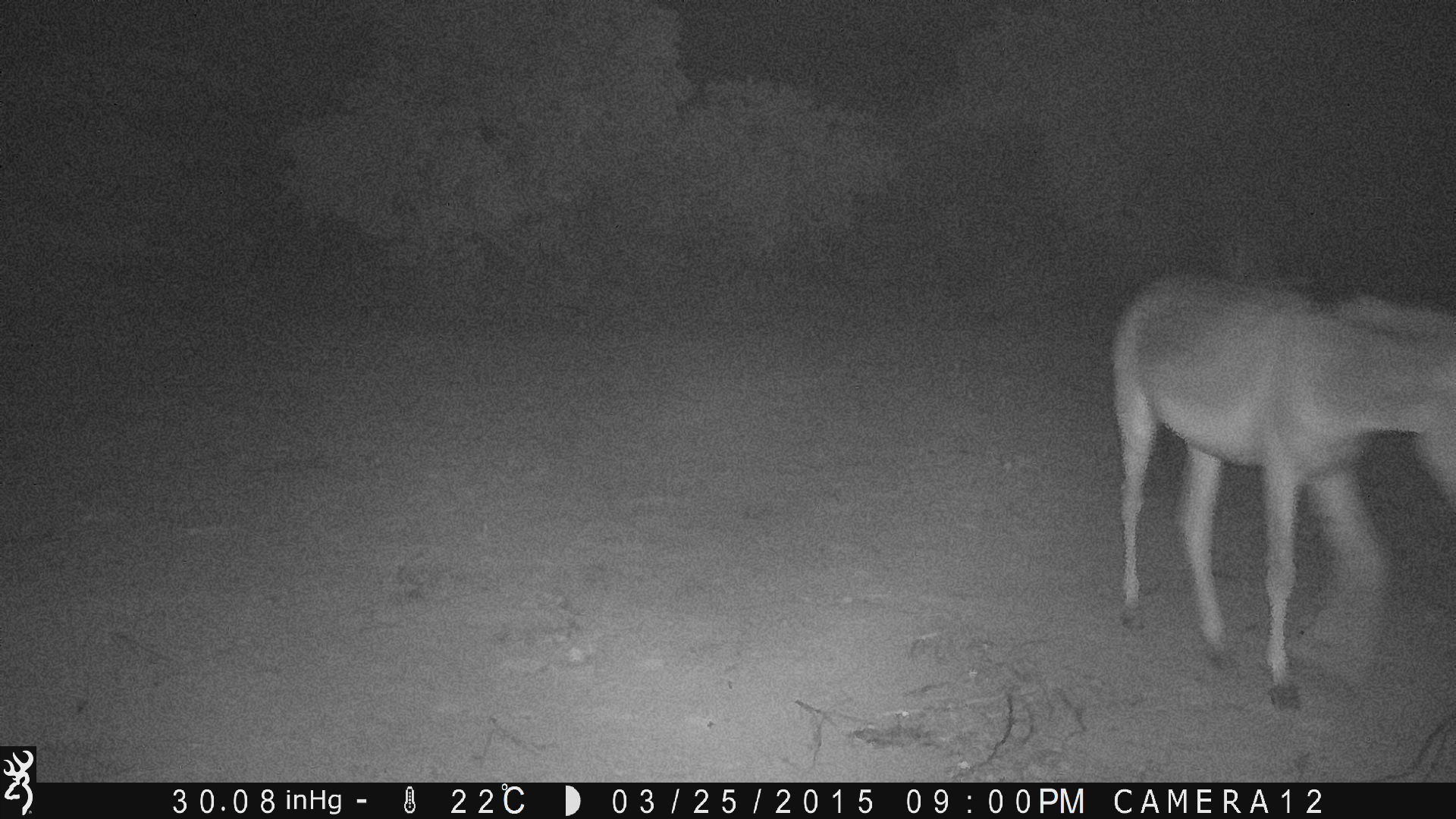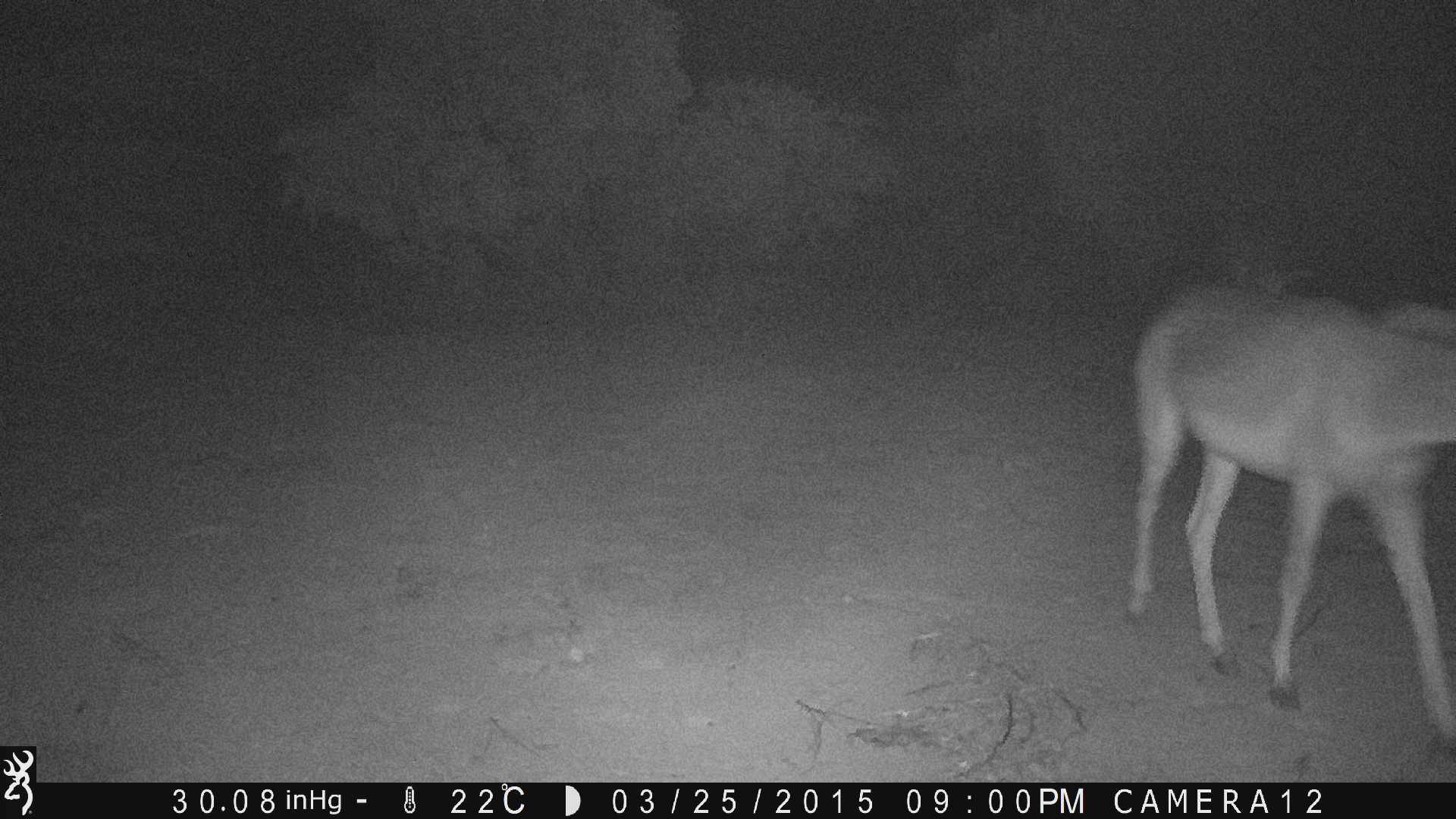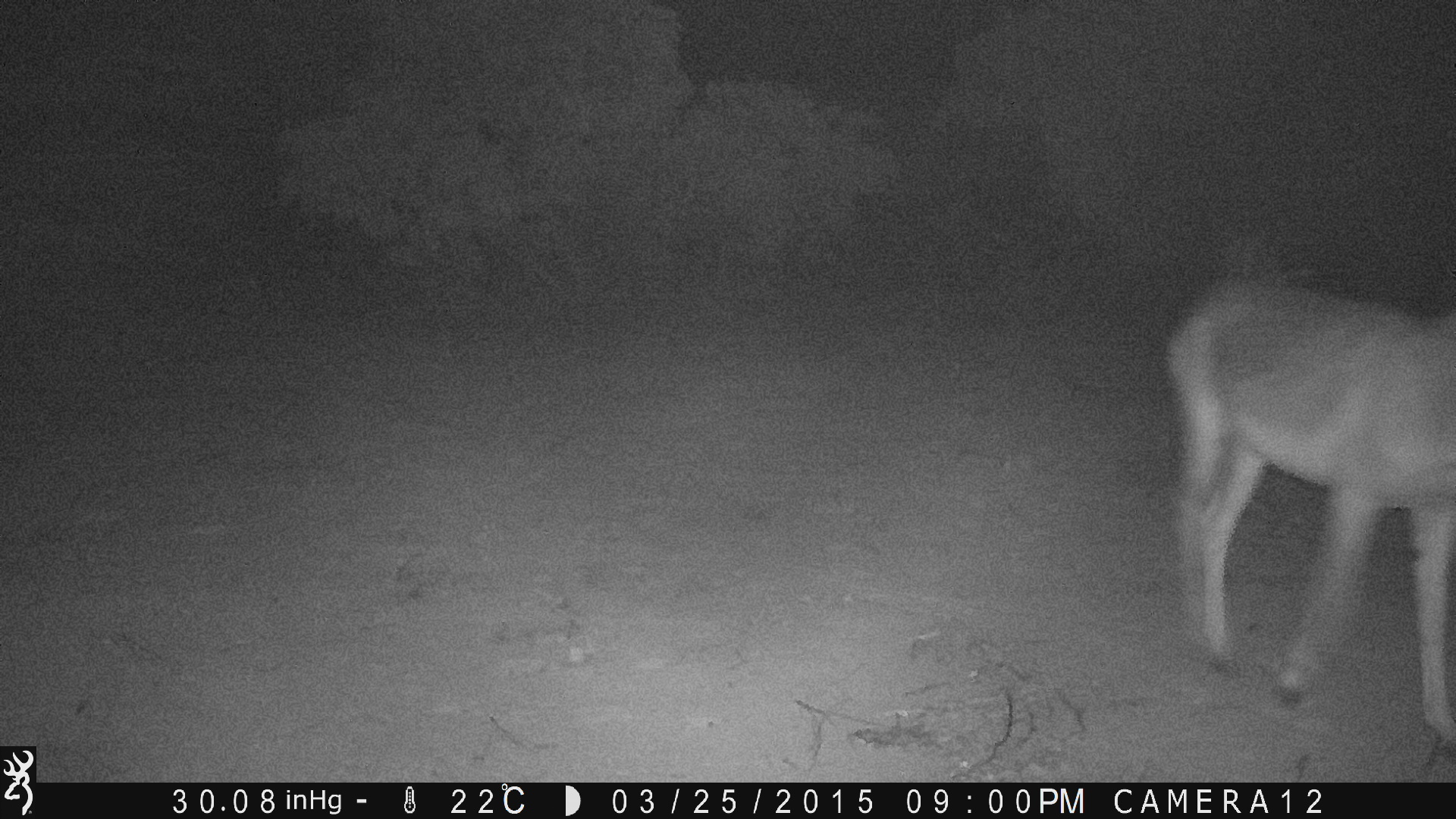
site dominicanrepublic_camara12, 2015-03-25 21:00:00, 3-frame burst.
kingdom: Animalia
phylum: Chordata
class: Mammalia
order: Perissodactyla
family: Equidae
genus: Equus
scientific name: Equus asinus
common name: donkey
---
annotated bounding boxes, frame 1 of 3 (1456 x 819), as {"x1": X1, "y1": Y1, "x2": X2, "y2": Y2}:
donkey: {"x1": 1109, "y1": 267, "x2": 1456, "y2": 723}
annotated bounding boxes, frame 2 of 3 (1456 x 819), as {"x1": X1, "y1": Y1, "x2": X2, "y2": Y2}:
donkey: {"x1": 1123, "y1": 272, "x2": 1456, "y2": 762}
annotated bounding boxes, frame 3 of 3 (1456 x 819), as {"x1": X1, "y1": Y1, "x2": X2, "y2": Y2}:
donkey: {"x1": 1160, "y1": 262, "x2": 1456, "y2": 778}